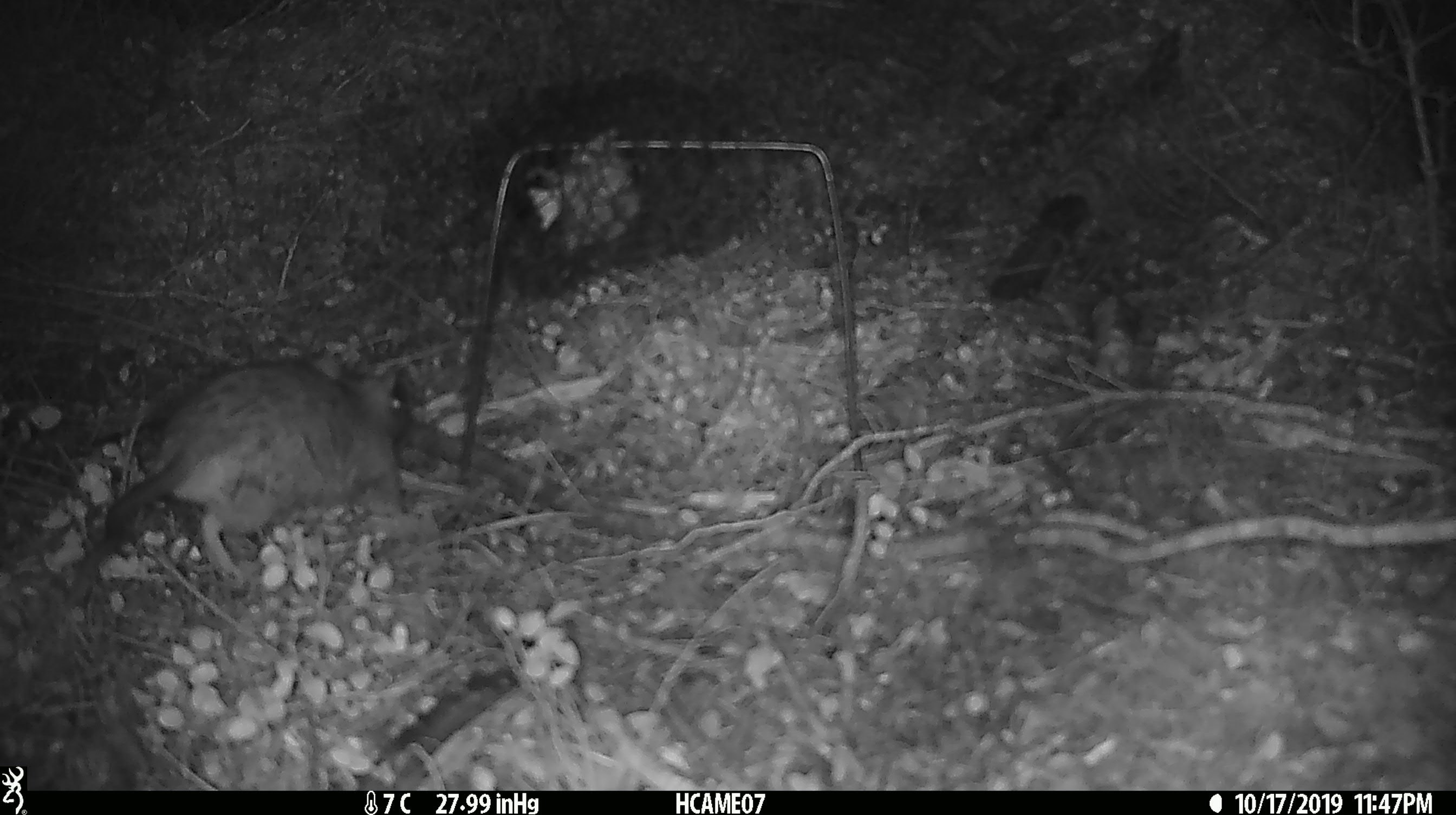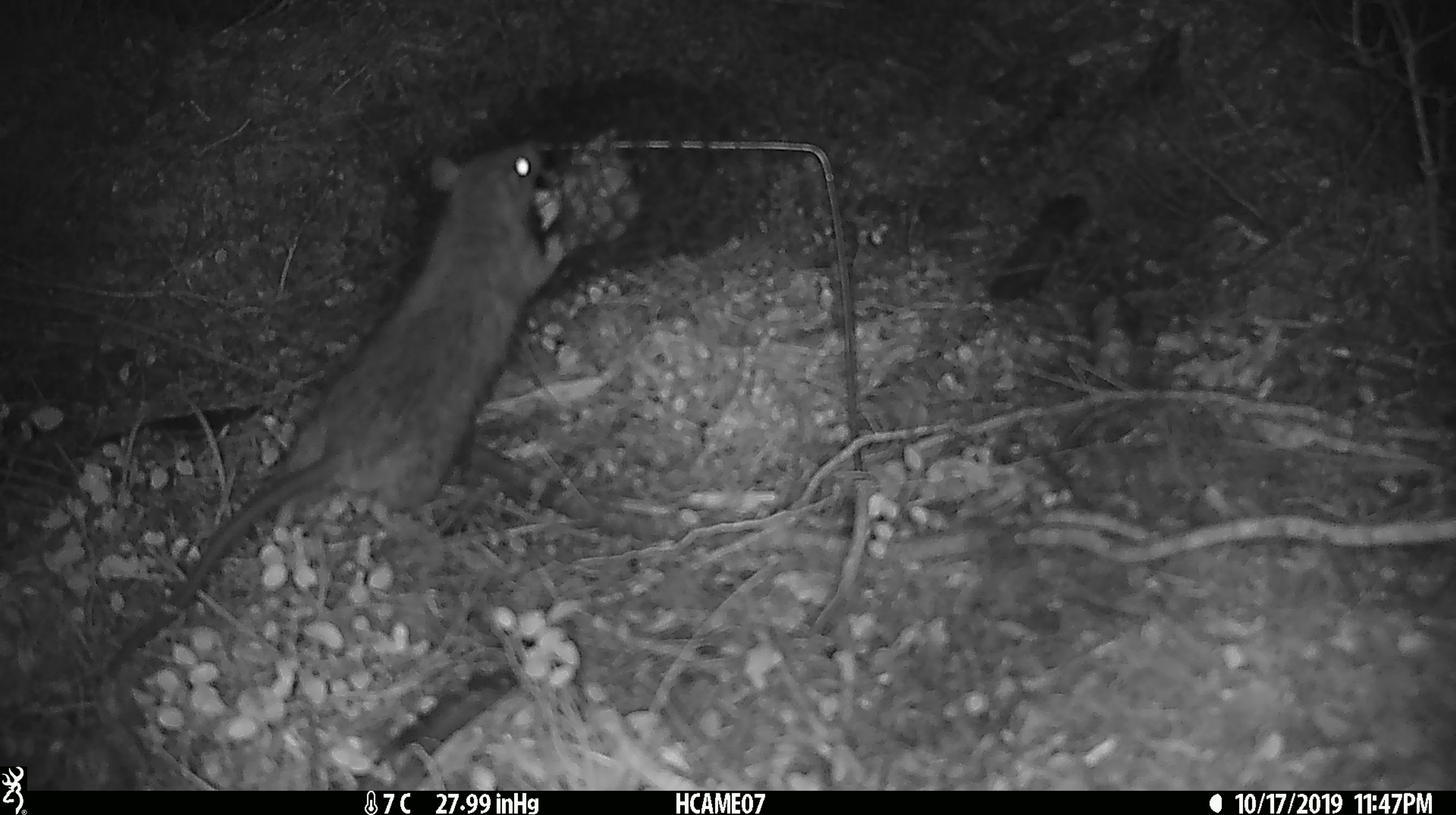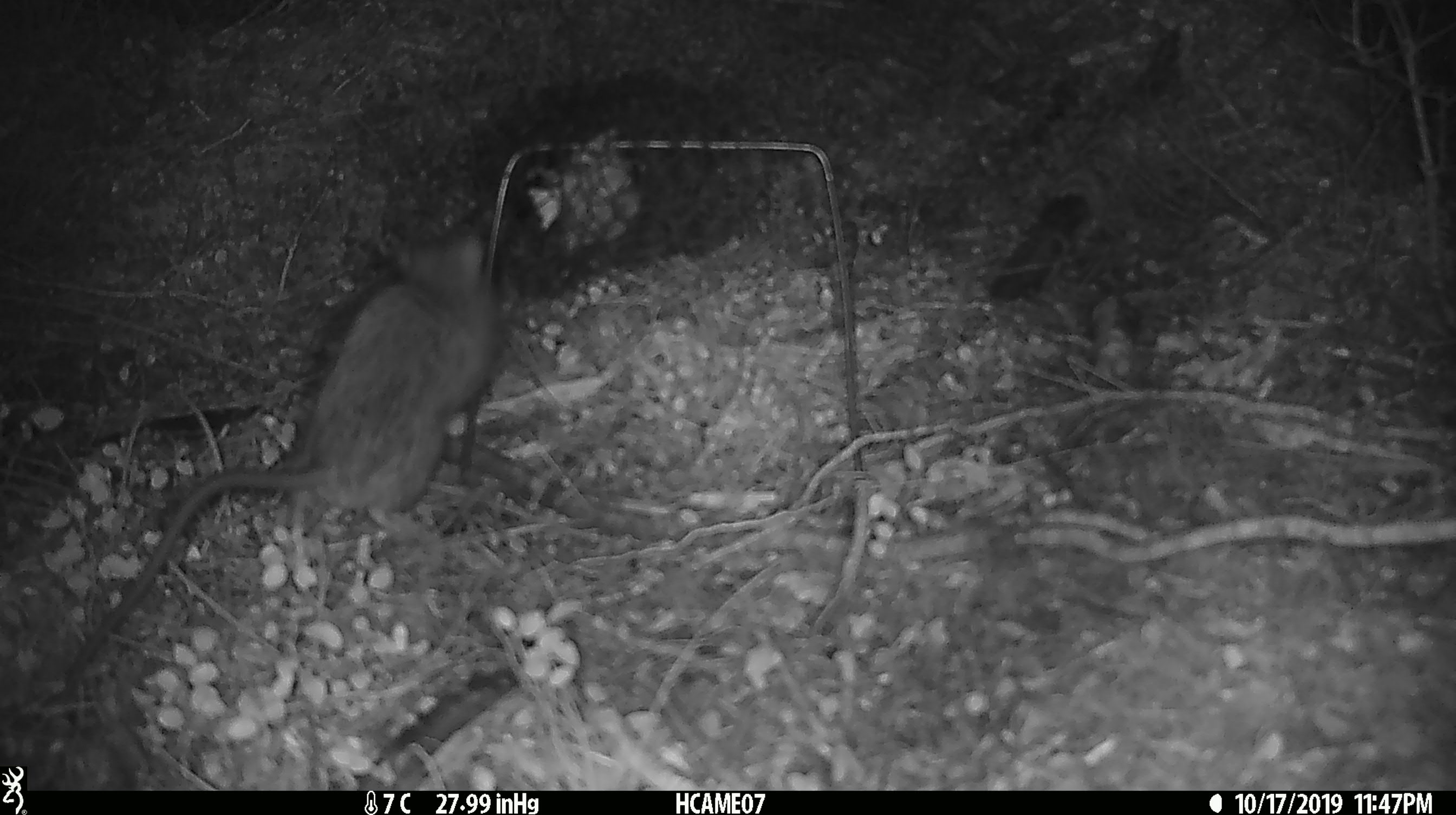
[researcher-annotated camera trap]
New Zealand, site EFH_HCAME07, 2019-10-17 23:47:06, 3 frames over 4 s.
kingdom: Animalia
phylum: Chordata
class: Mammalia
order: Rodentia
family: Muridae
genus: Rattus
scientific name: Rattus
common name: rat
Rat (Rattus).